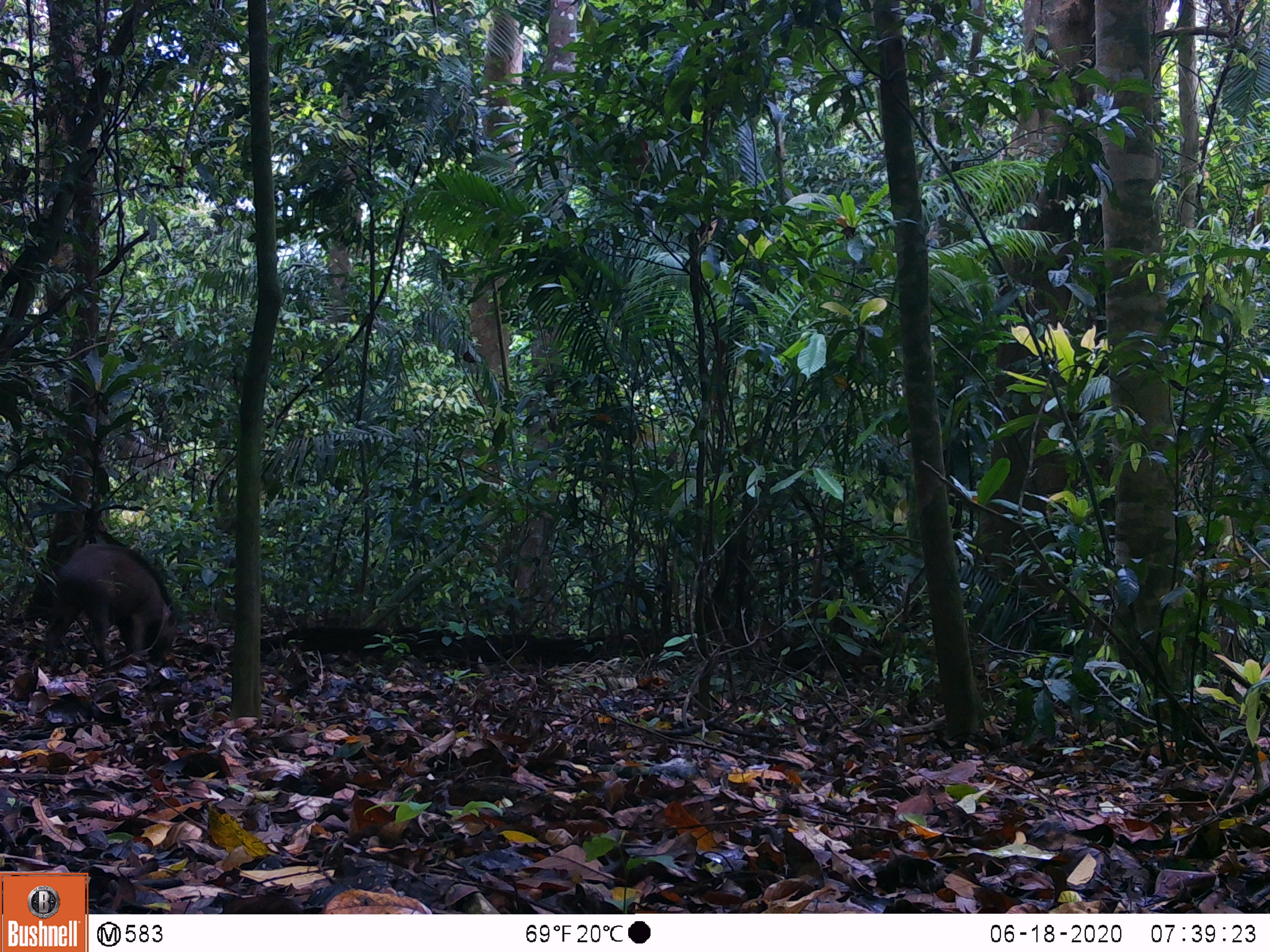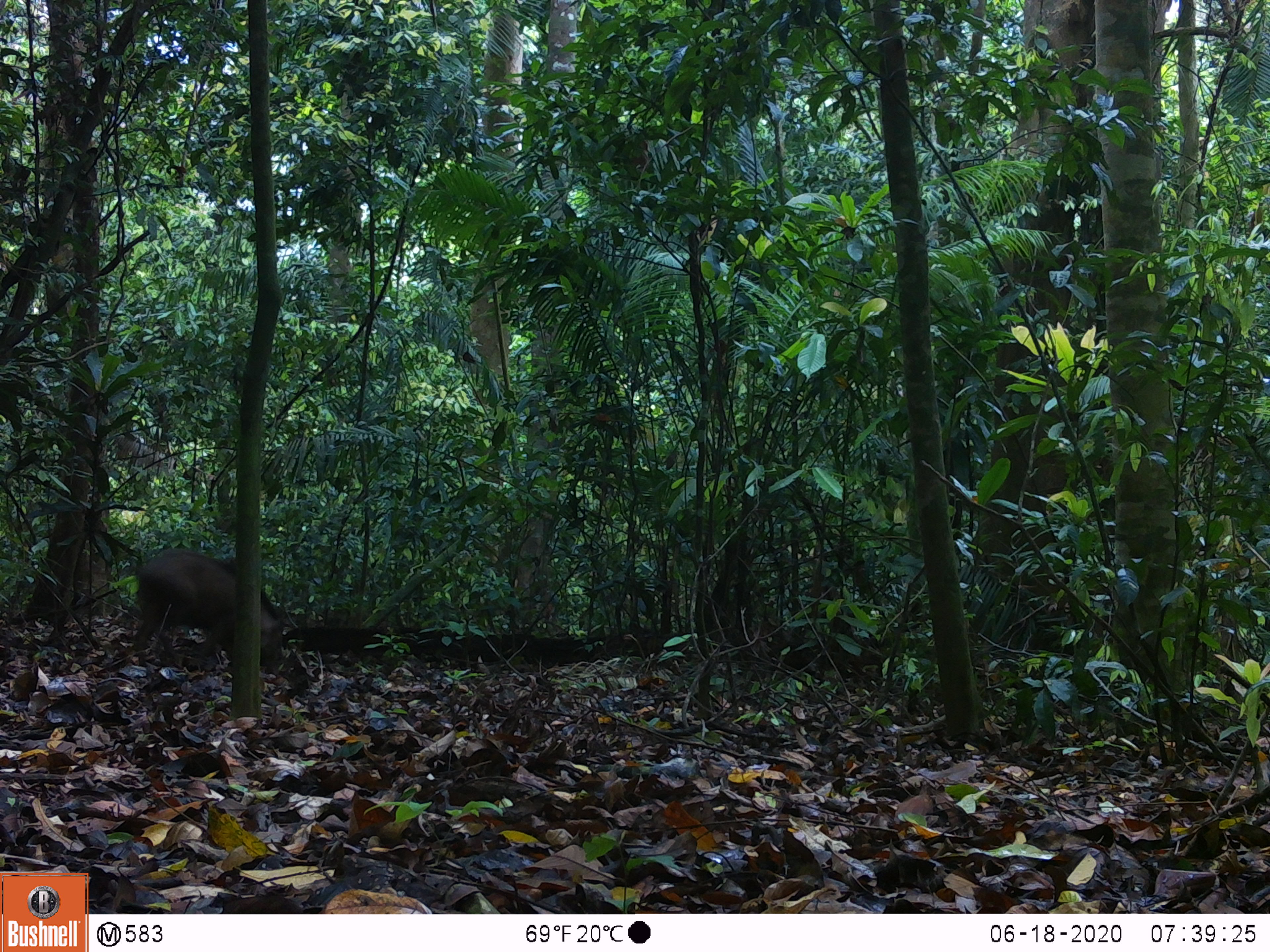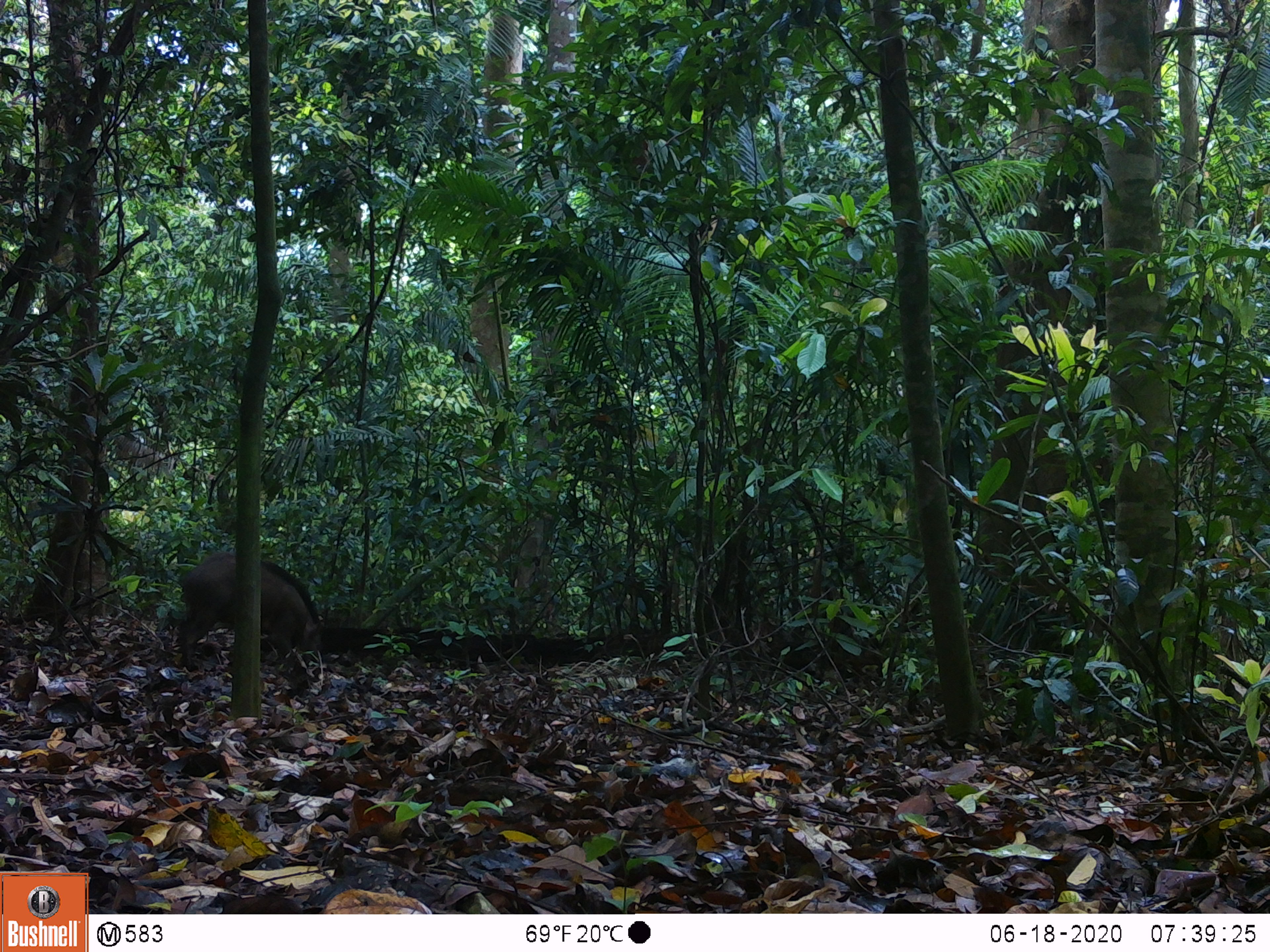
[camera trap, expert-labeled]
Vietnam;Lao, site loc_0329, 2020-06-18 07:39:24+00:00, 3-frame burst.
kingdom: Animalia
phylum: Chordata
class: Mammalia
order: Artiodactyla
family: Suidae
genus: Sus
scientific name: Sus scrofa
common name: eurasian wild pig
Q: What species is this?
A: Eurasian wild pig (Sus scrofa).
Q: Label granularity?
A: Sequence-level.